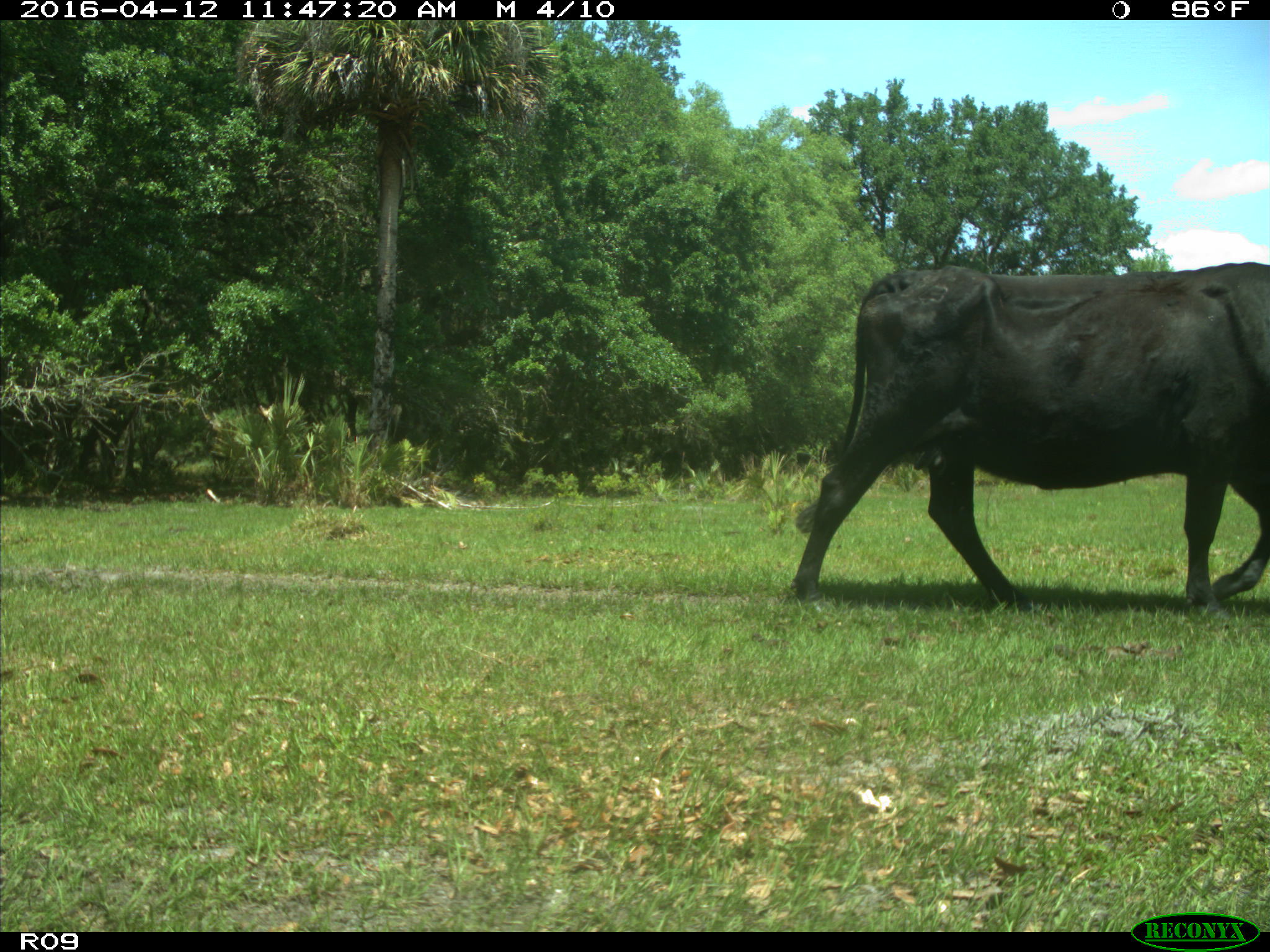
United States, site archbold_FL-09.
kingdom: Animalia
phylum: Chordata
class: Mammalia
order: Artiodactyla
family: Bovidae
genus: Bos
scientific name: Bos taurus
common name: domestic cow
Bos taurus (domestic cow).